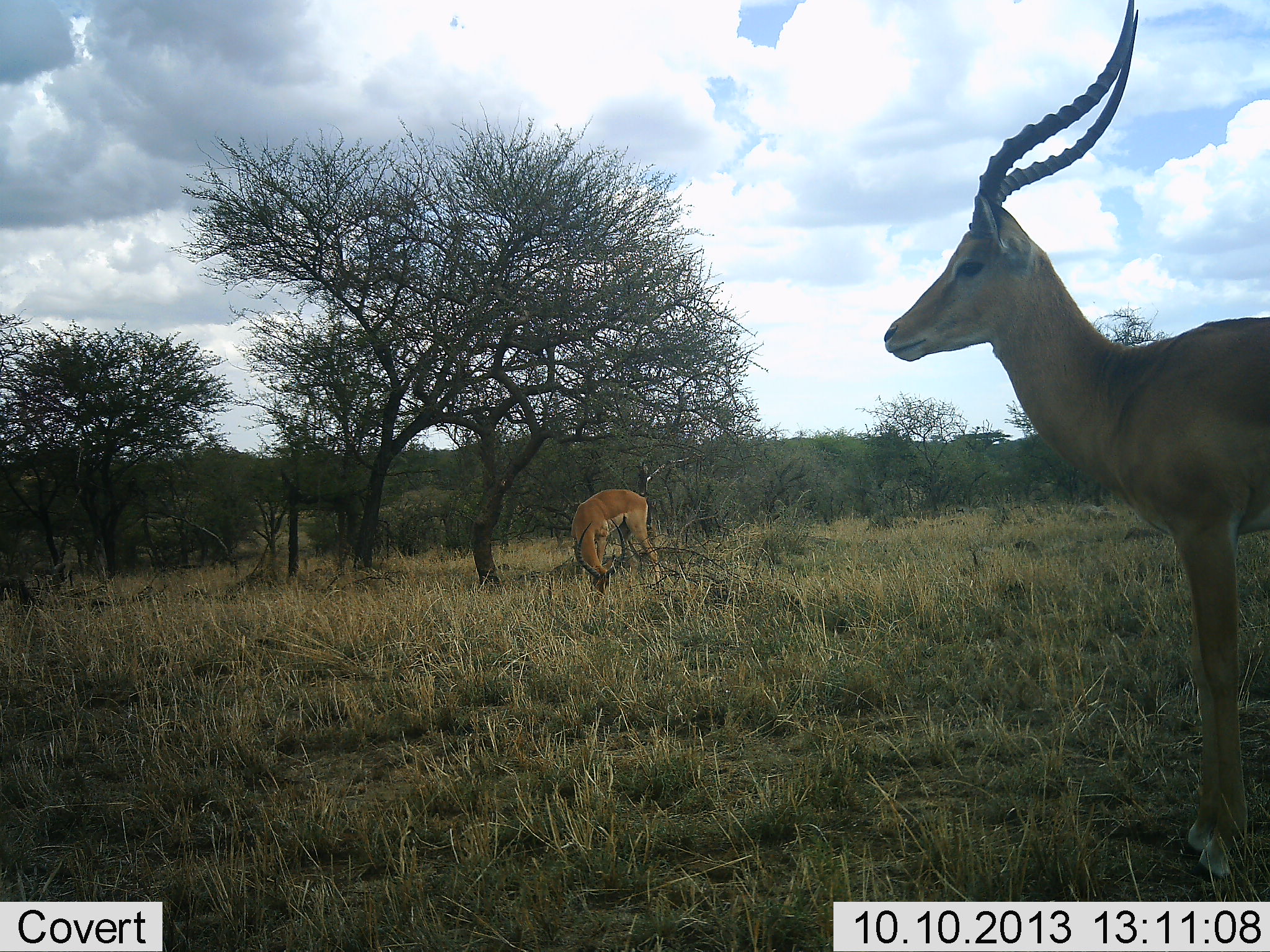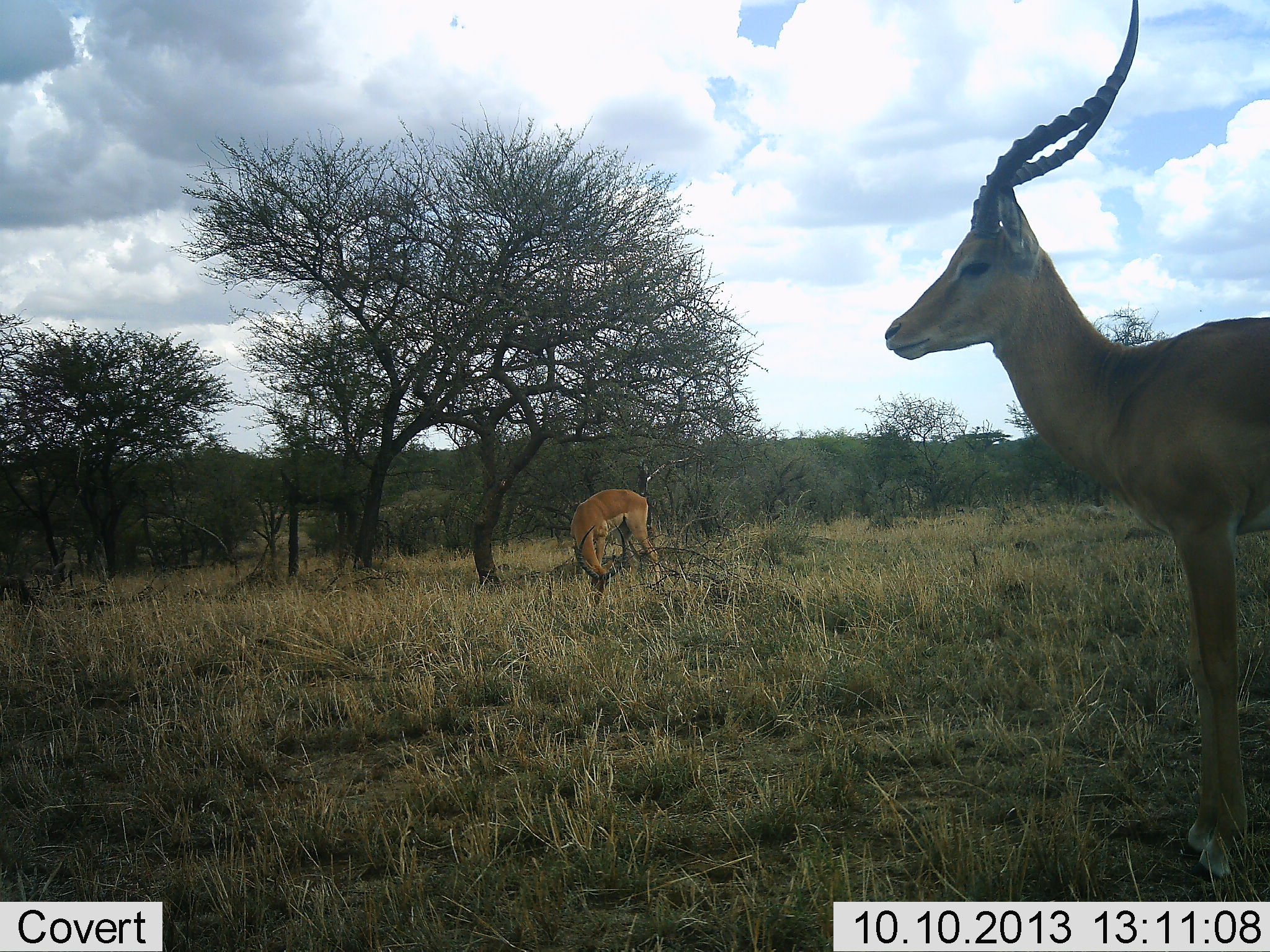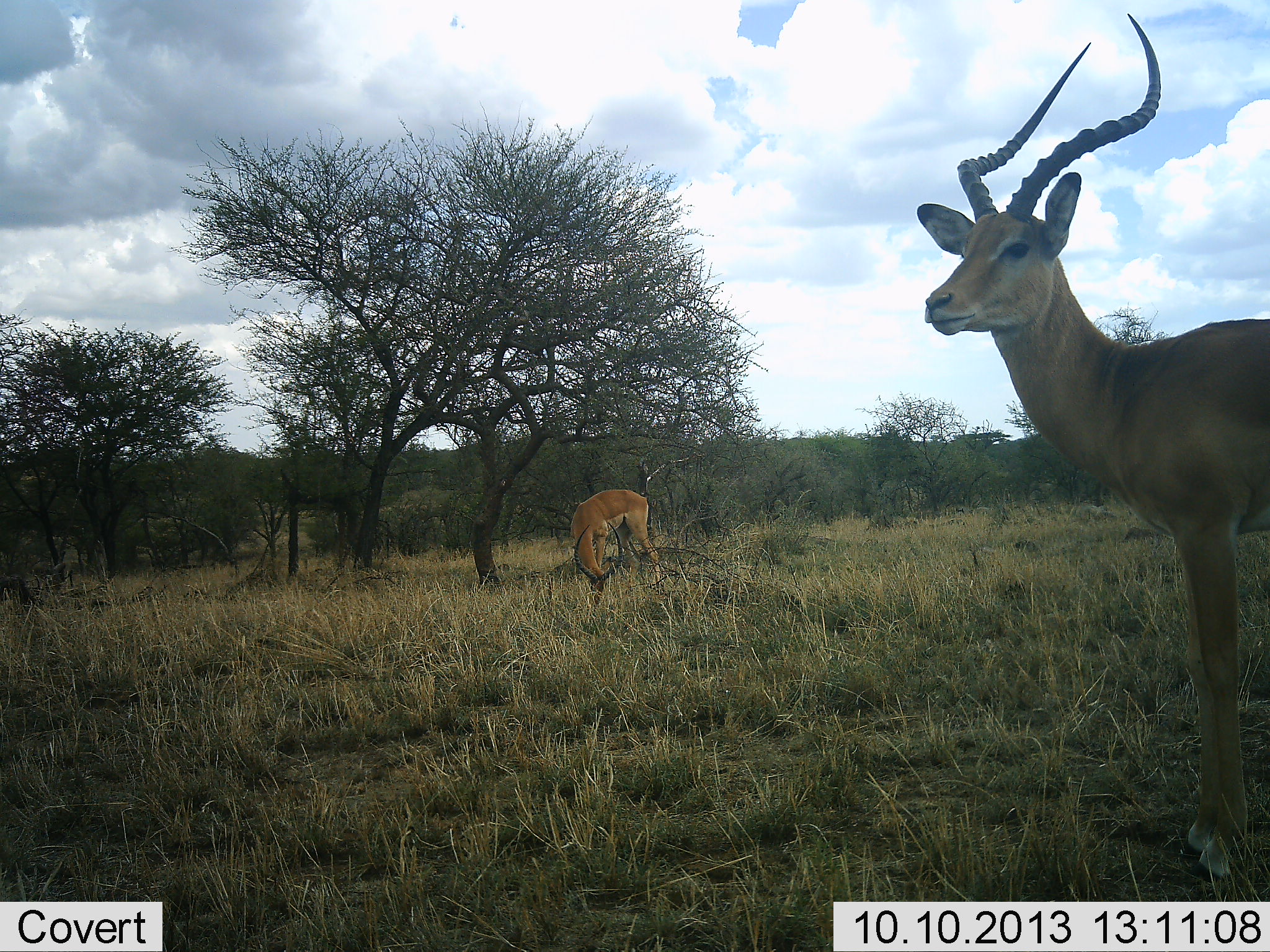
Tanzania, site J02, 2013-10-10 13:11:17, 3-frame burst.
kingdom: Animalia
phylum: Chordata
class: Mammalia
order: Artiodactyla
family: Bovidae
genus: Aepyceros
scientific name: Aepyceros melampus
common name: impala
Impala (Aepyceros melampus), count 2. Behavior (volunteer vote fractions): standing 100%, resting 0%, moving 0%, interacting 0%. Young present (vote fraction): 0%. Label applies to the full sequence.